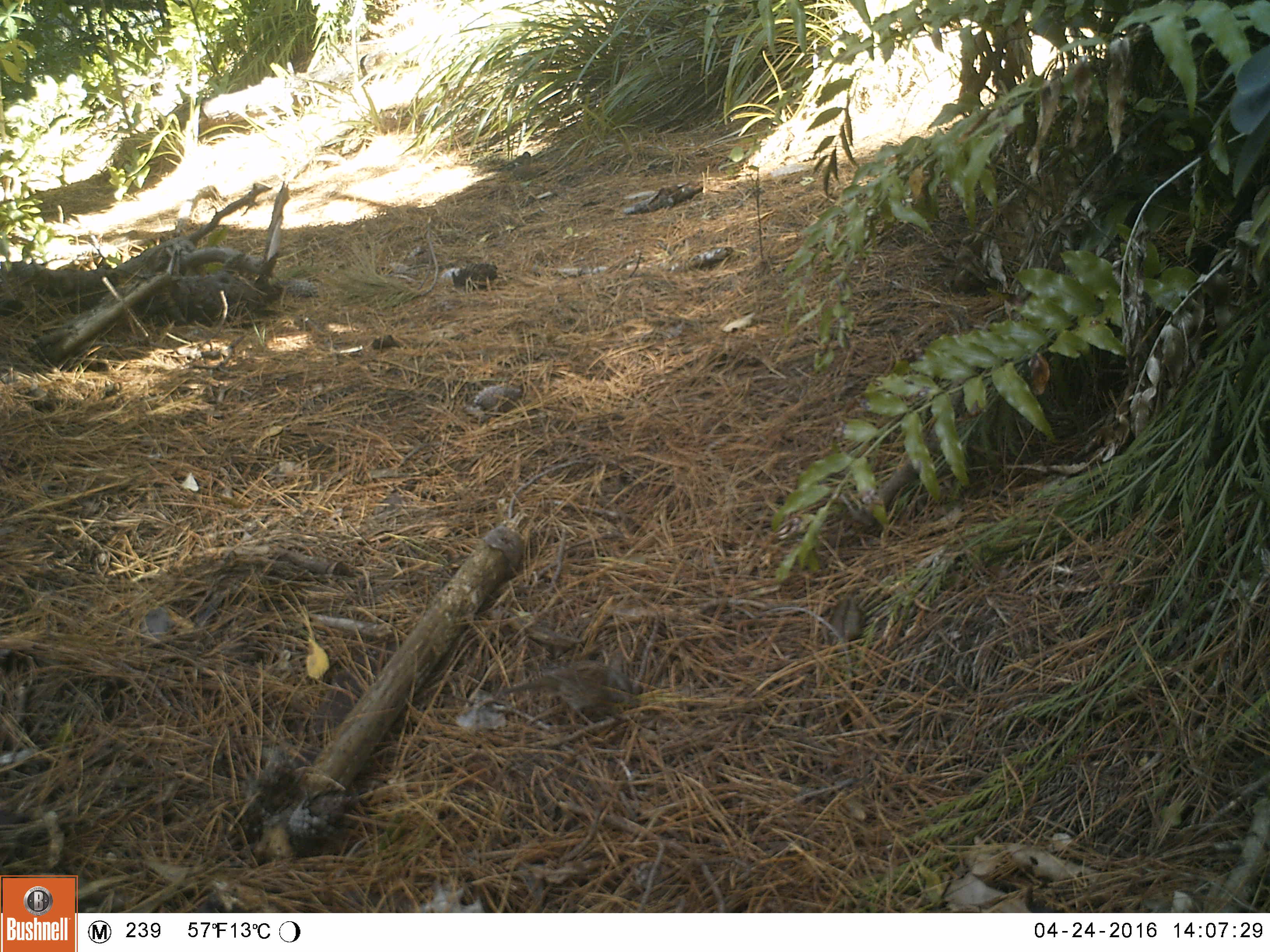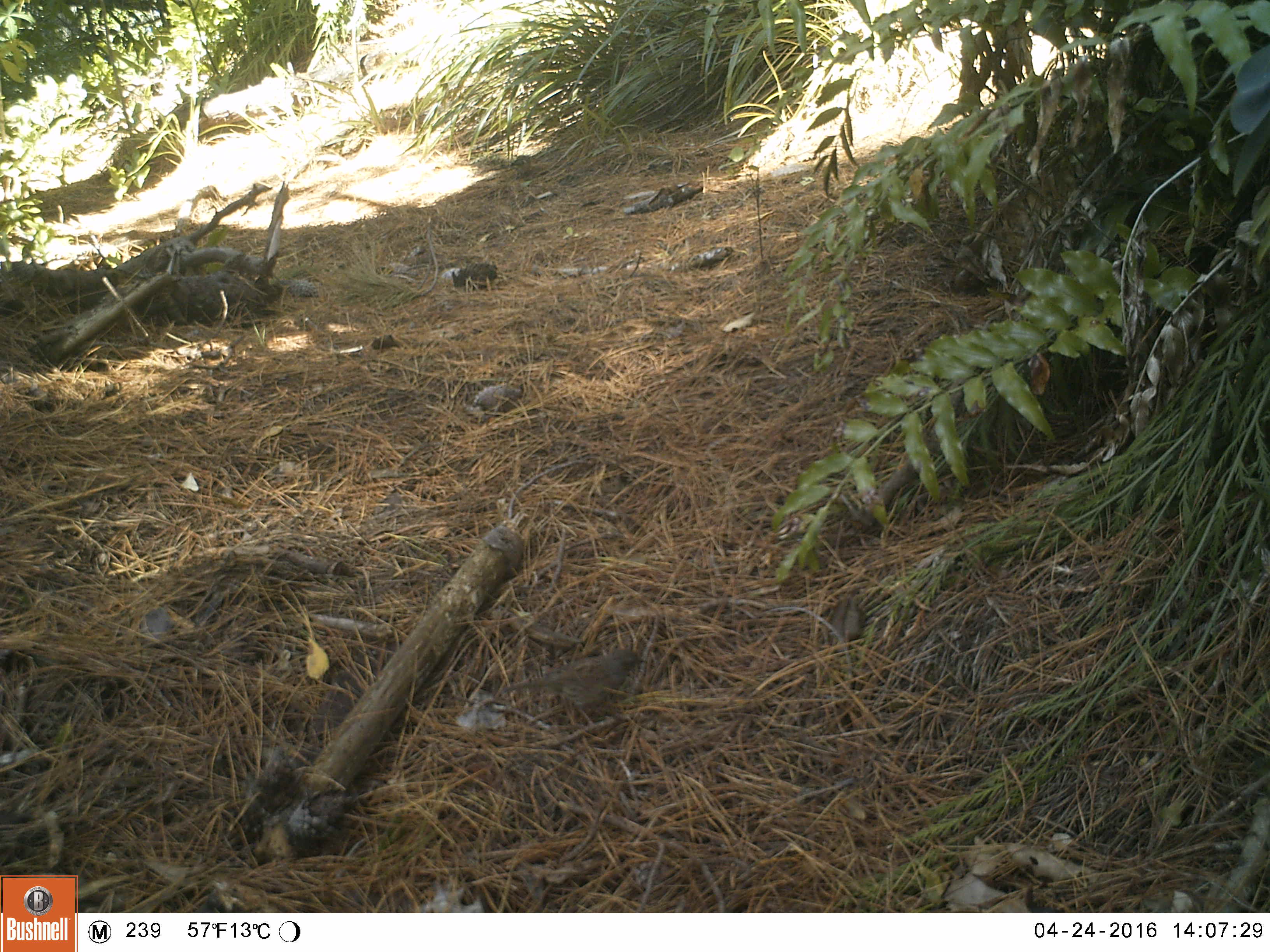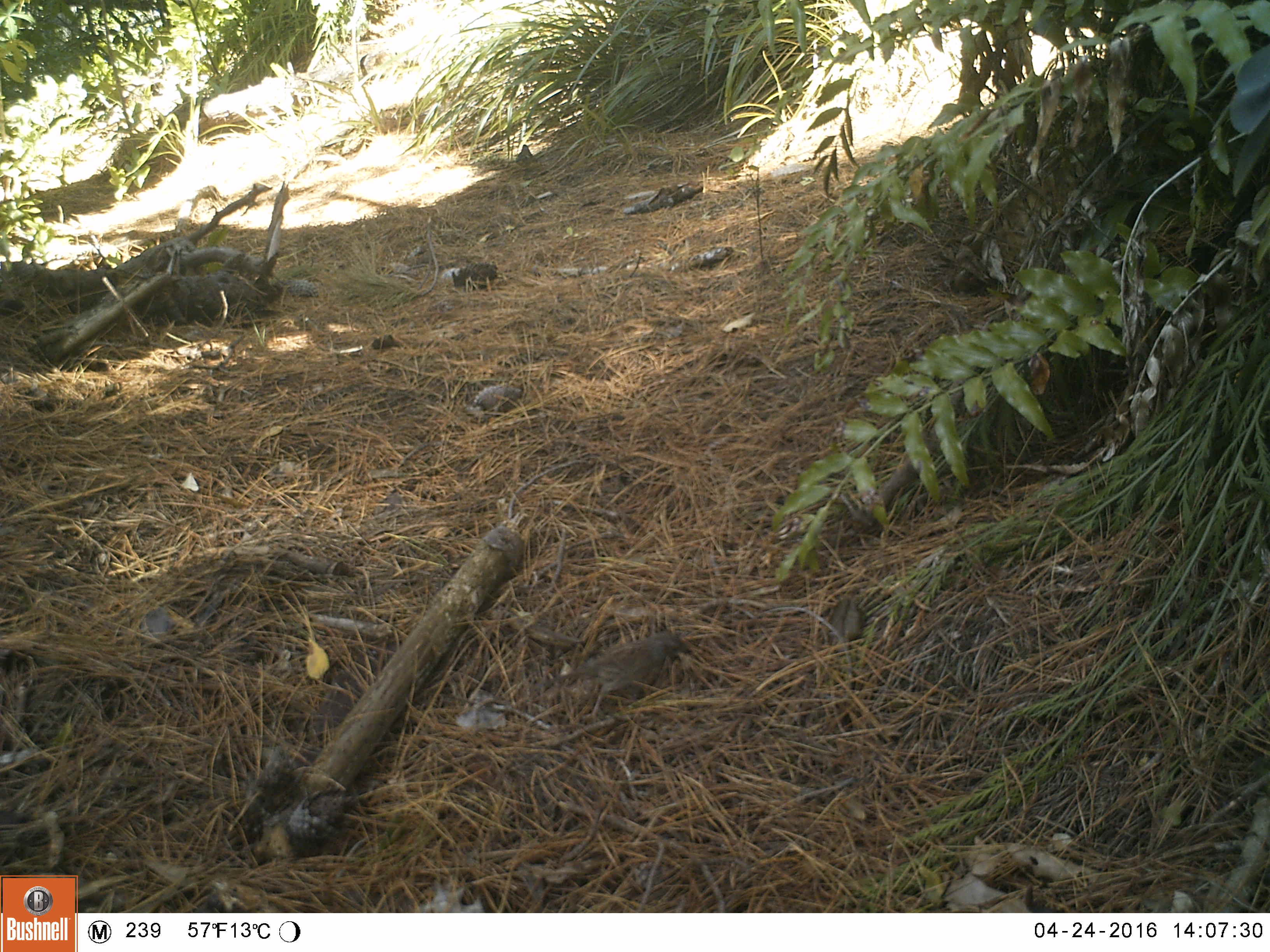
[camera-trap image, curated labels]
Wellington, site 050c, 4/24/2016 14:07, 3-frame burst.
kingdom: Animalia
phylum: Chordata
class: Aves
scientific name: Aves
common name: bird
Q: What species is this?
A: Bird (Aves).